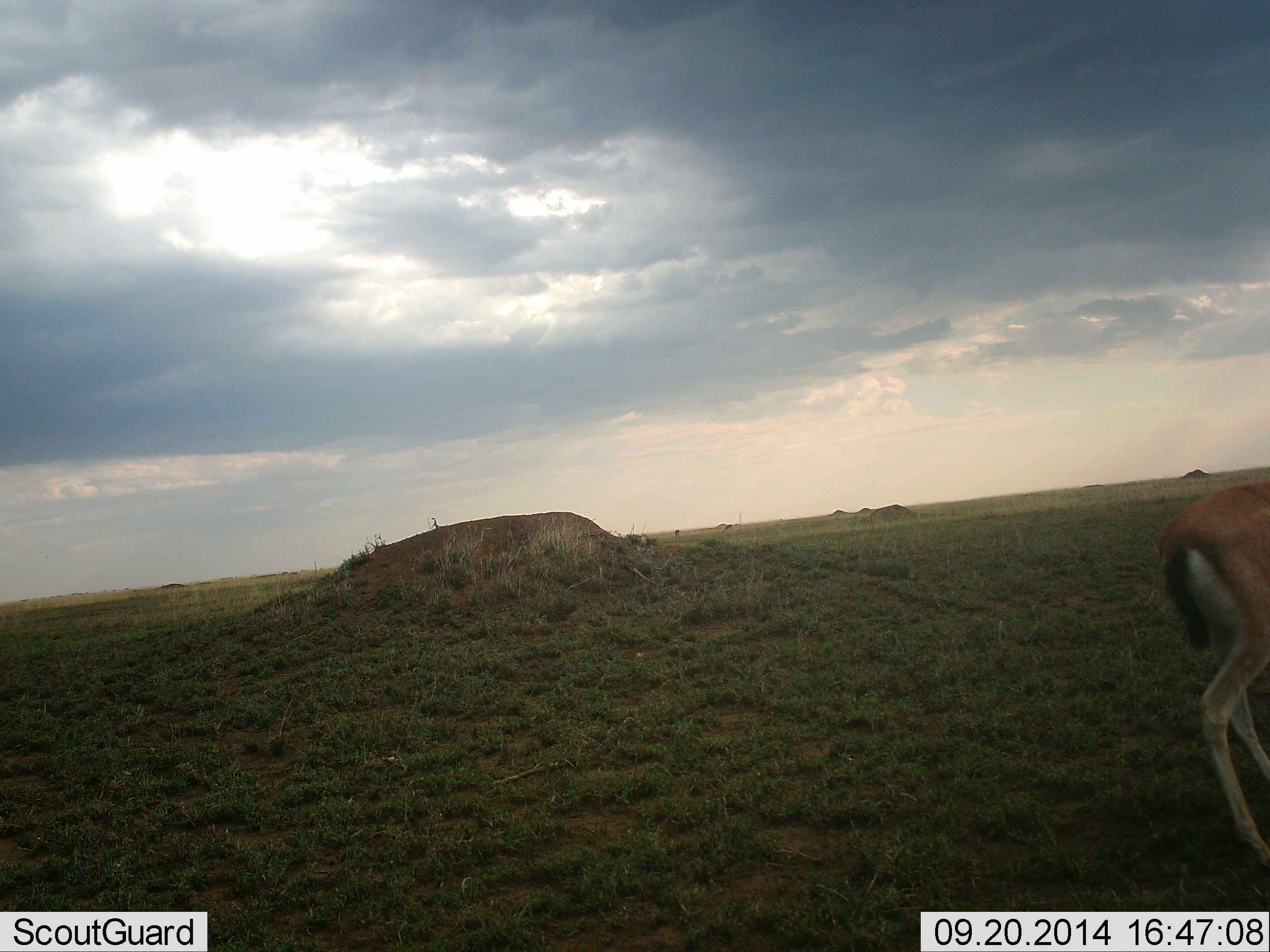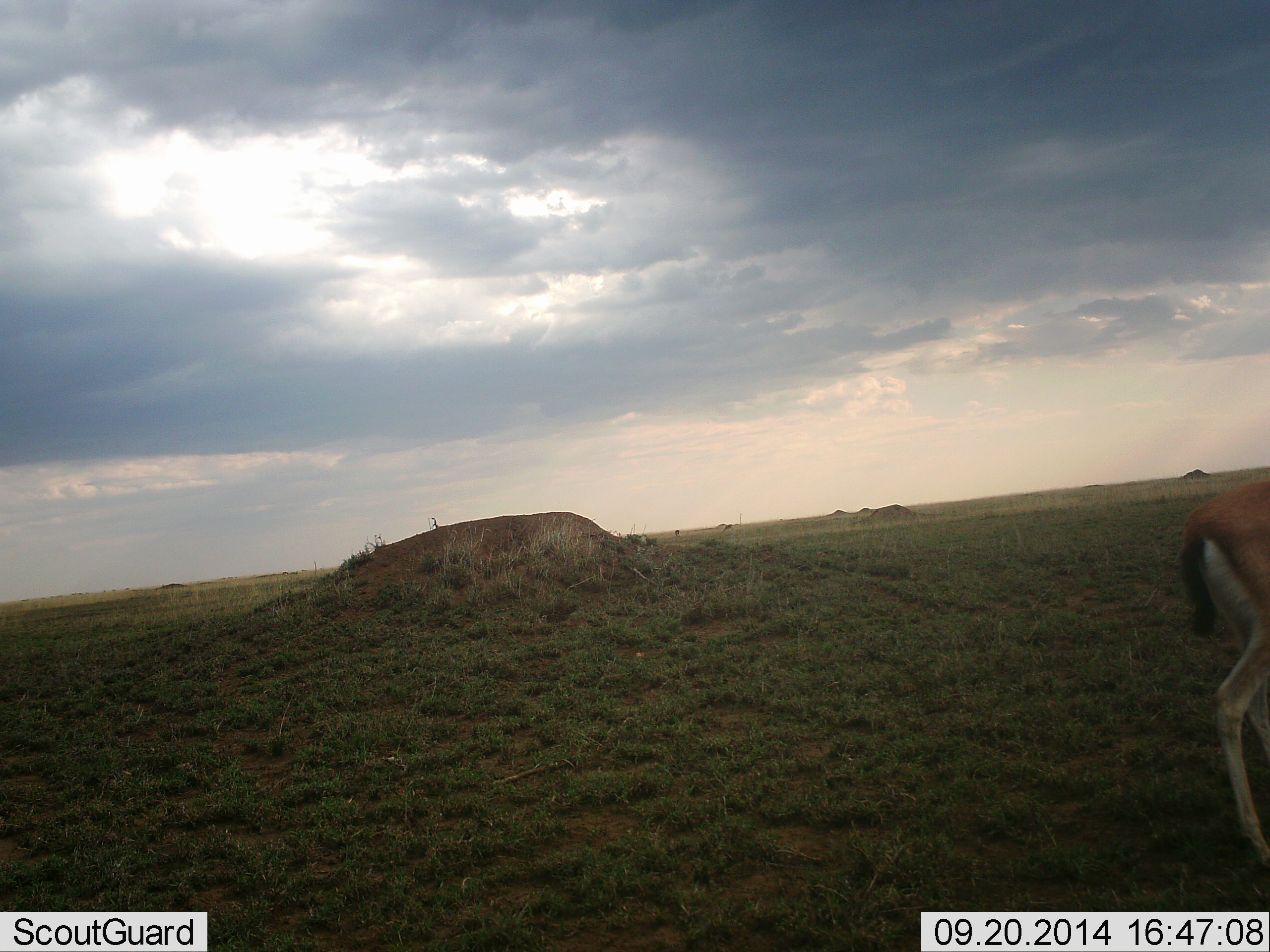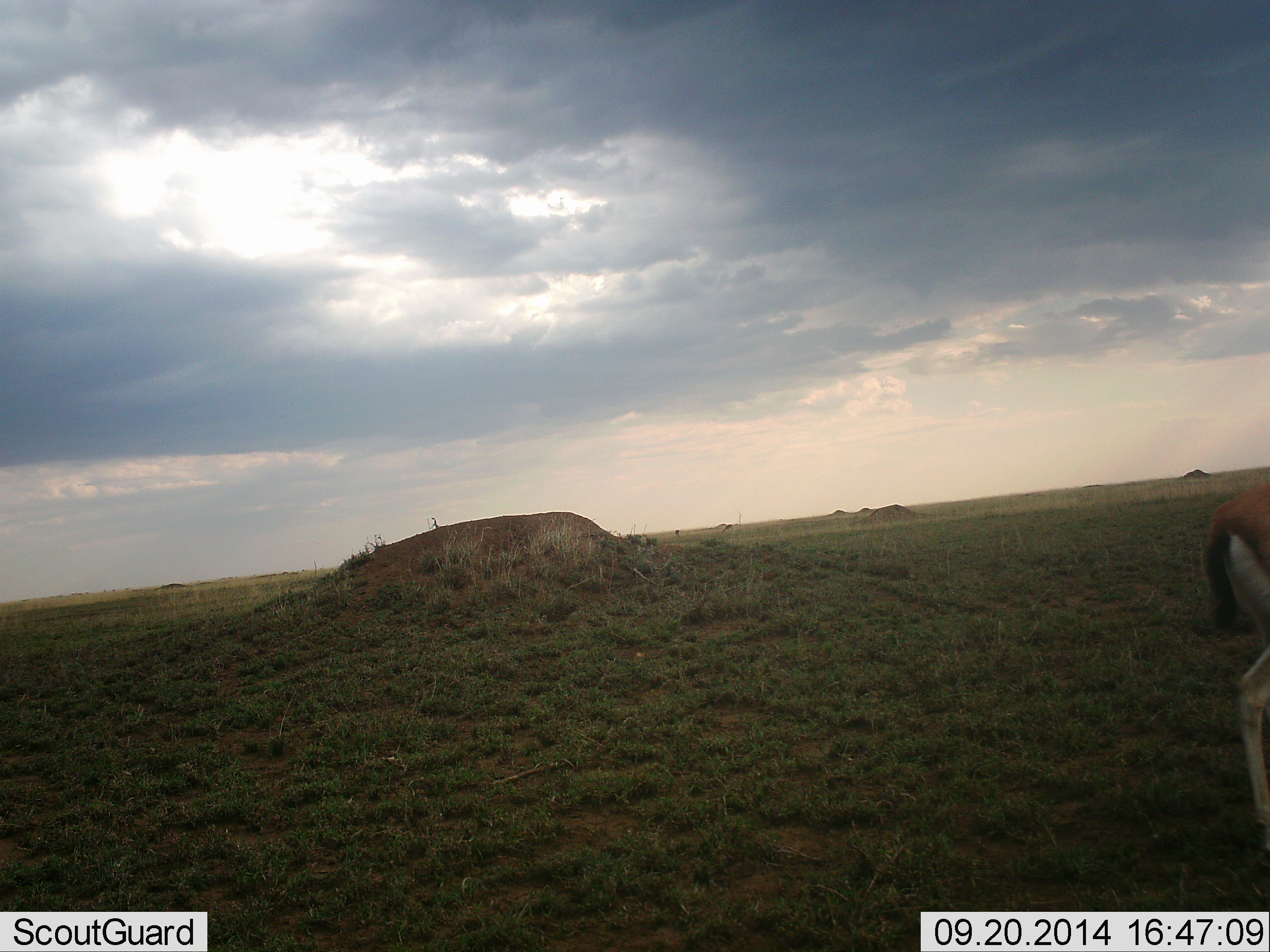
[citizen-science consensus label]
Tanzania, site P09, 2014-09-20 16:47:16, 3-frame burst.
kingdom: Animalia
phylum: Chordata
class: Mammalia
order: Artiodactyla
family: Bovidae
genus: Eudorcas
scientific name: Eudorcas thomsonii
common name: thomson's gazelle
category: gazellethomsons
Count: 1.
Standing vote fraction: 70%.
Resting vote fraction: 0%.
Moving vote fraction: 10%.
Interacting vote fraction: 0%.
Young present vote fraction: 0%.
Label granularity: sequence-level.